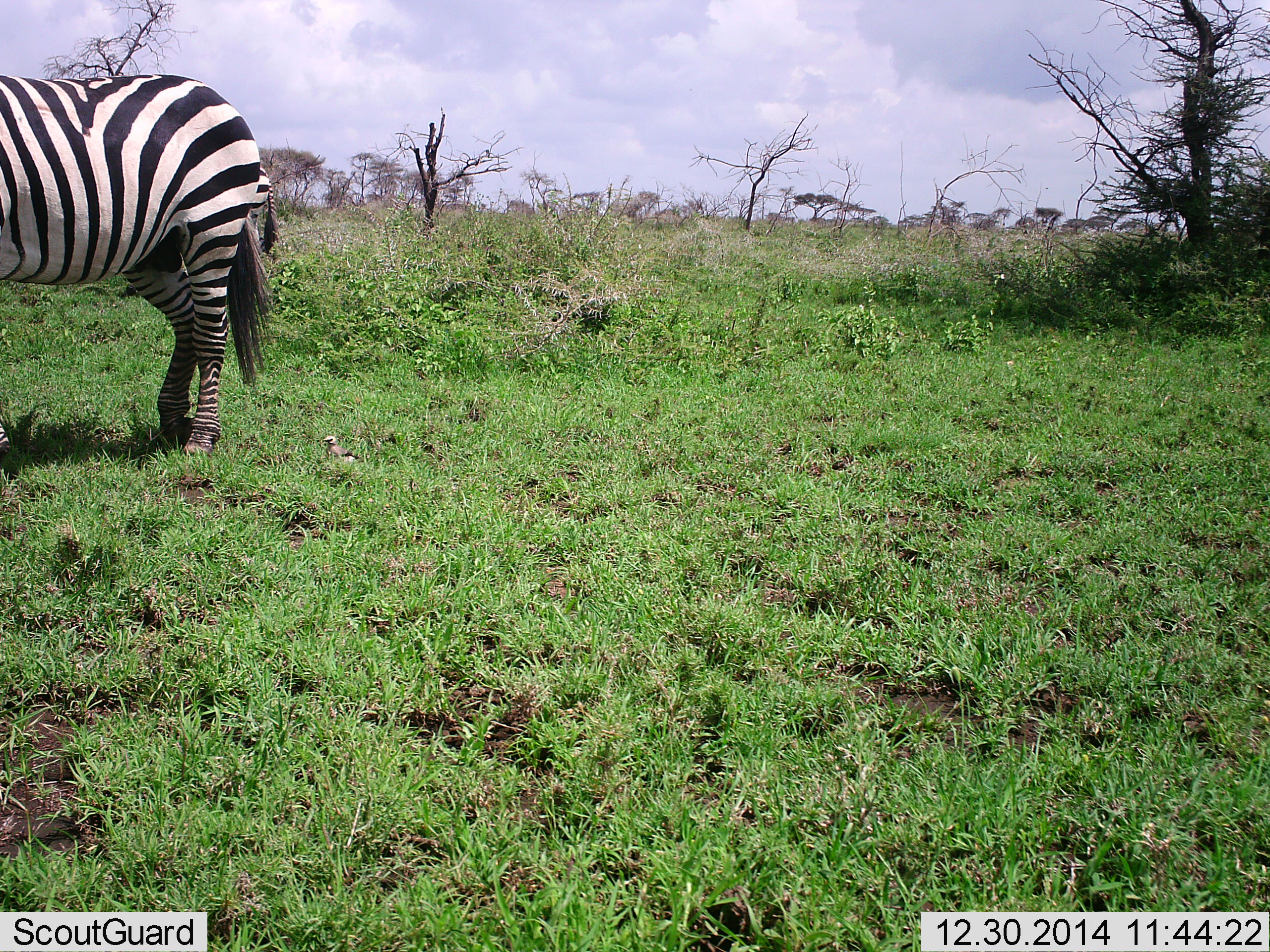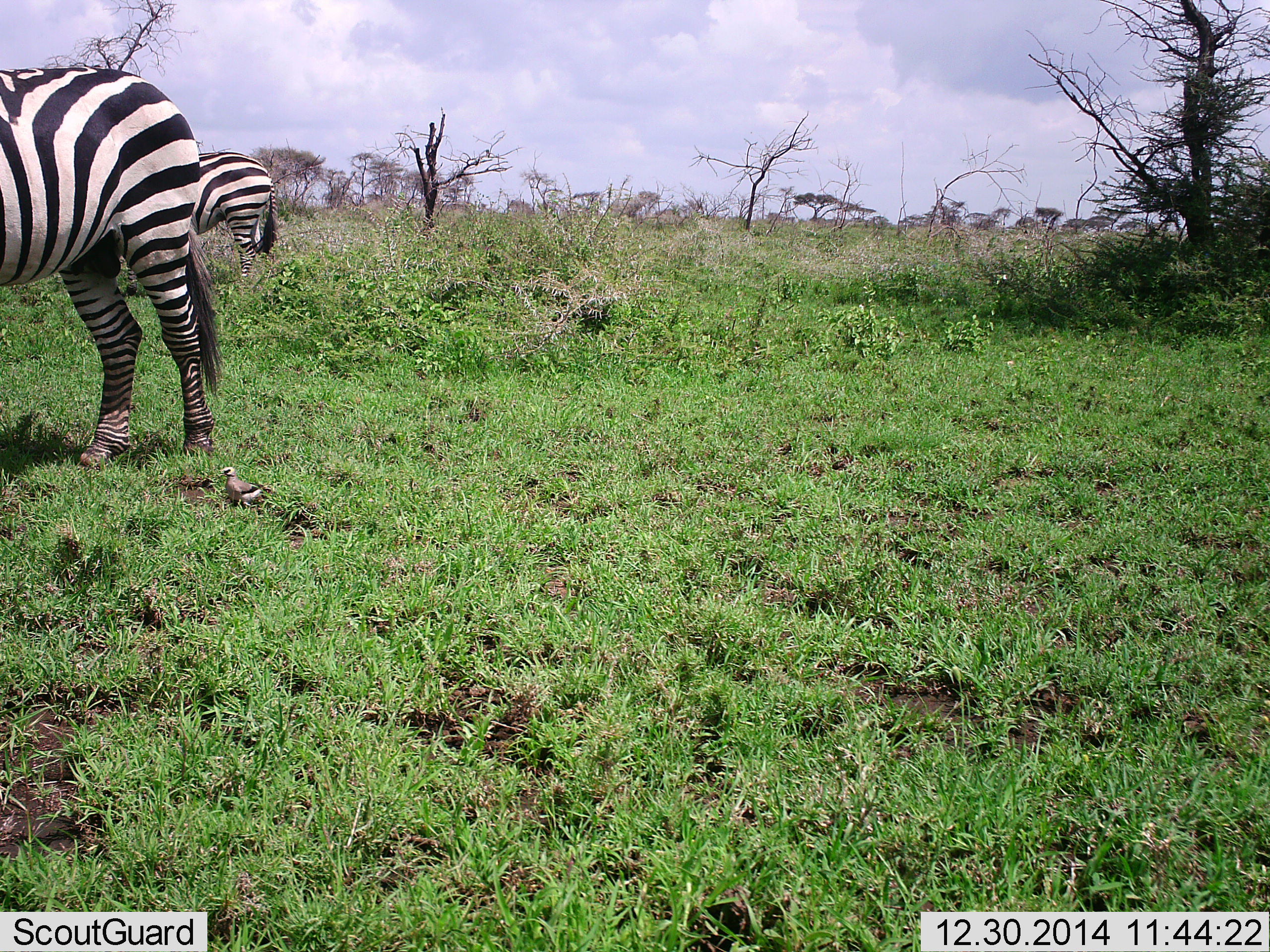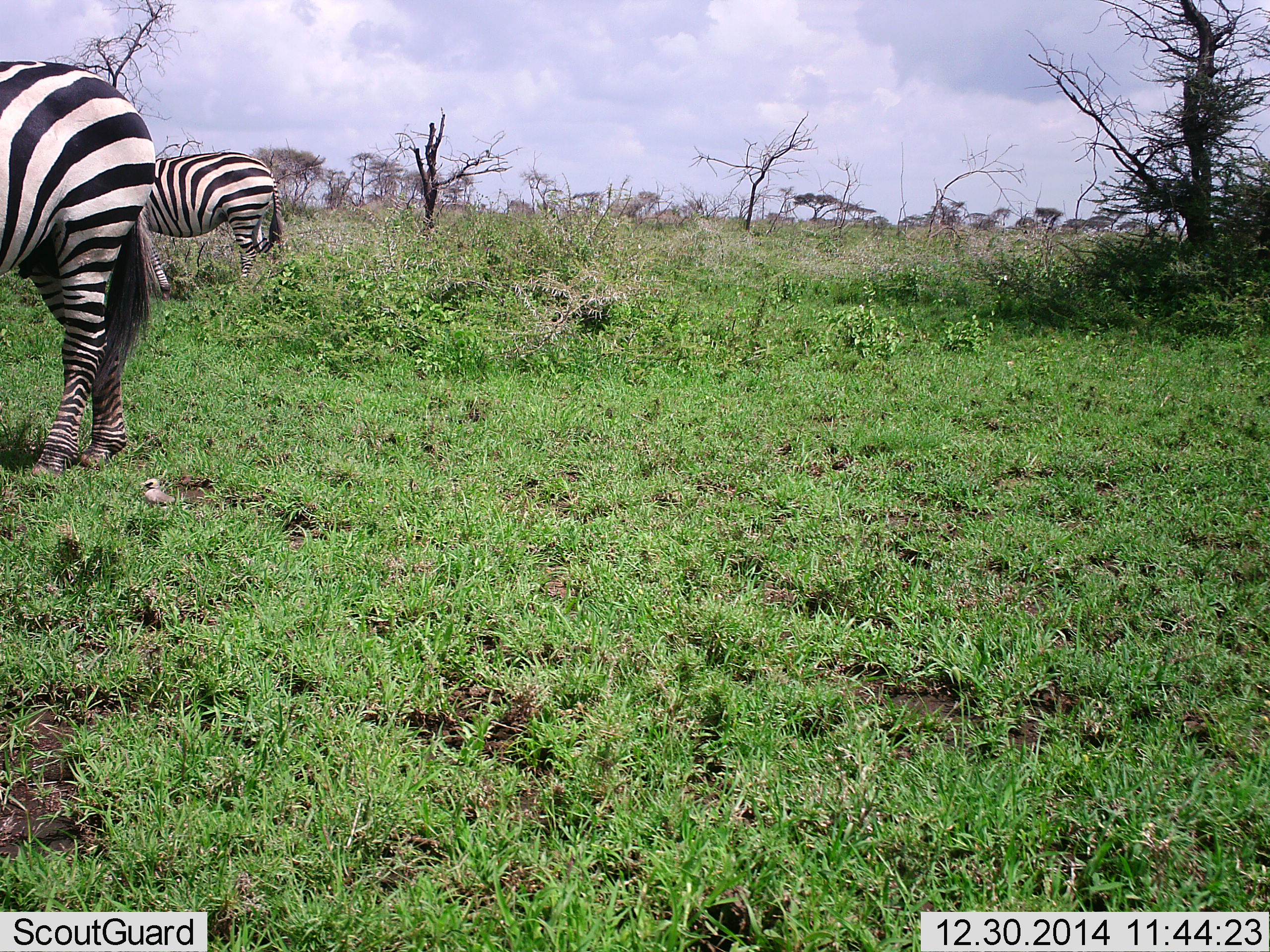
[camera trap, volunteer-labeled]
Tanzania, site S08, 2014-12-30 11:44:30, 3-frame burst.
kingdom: Animalia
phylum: Chordata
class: Mammalia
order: Perissodactyla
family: Equidae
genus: Equus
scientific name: Equus quagga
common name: plains zebra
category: zebra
Zebra (plains zebra) (Equus quagga), count 2. Behavior (volunteer vote fractions): standing 58%, resting 0%, moving 42%, interacting 0%. Young present (vote fraction): 0%. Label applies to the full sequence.